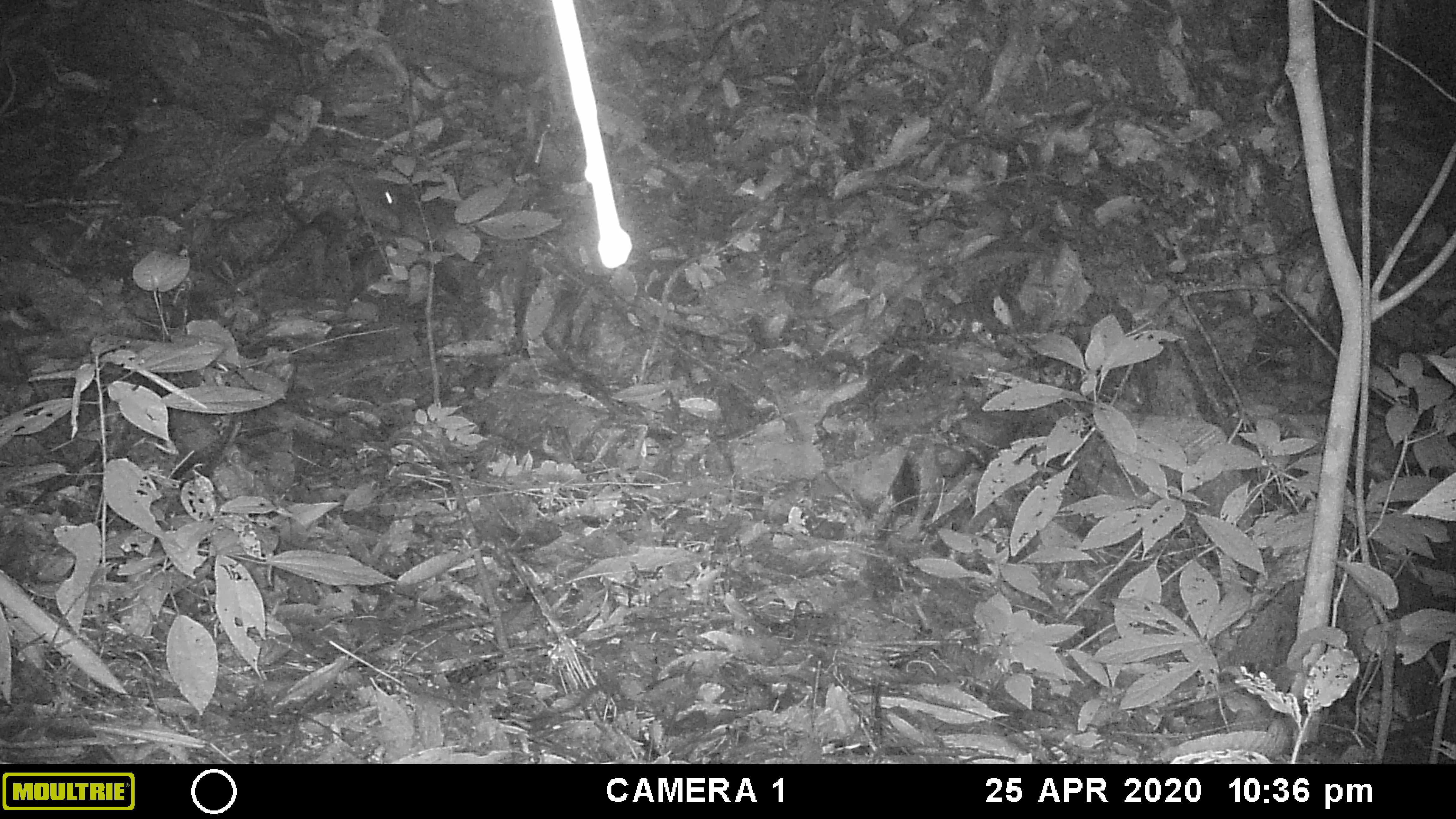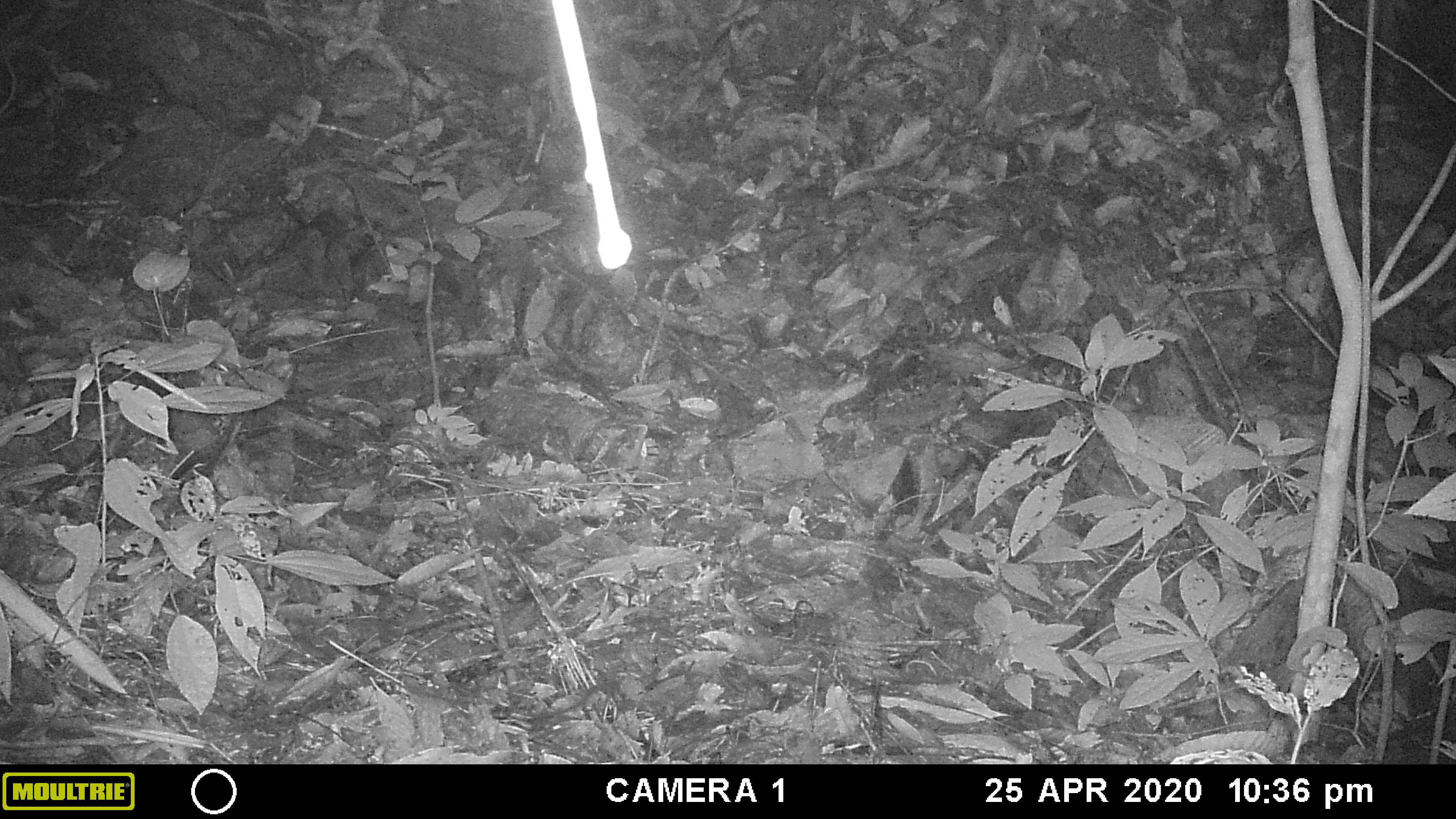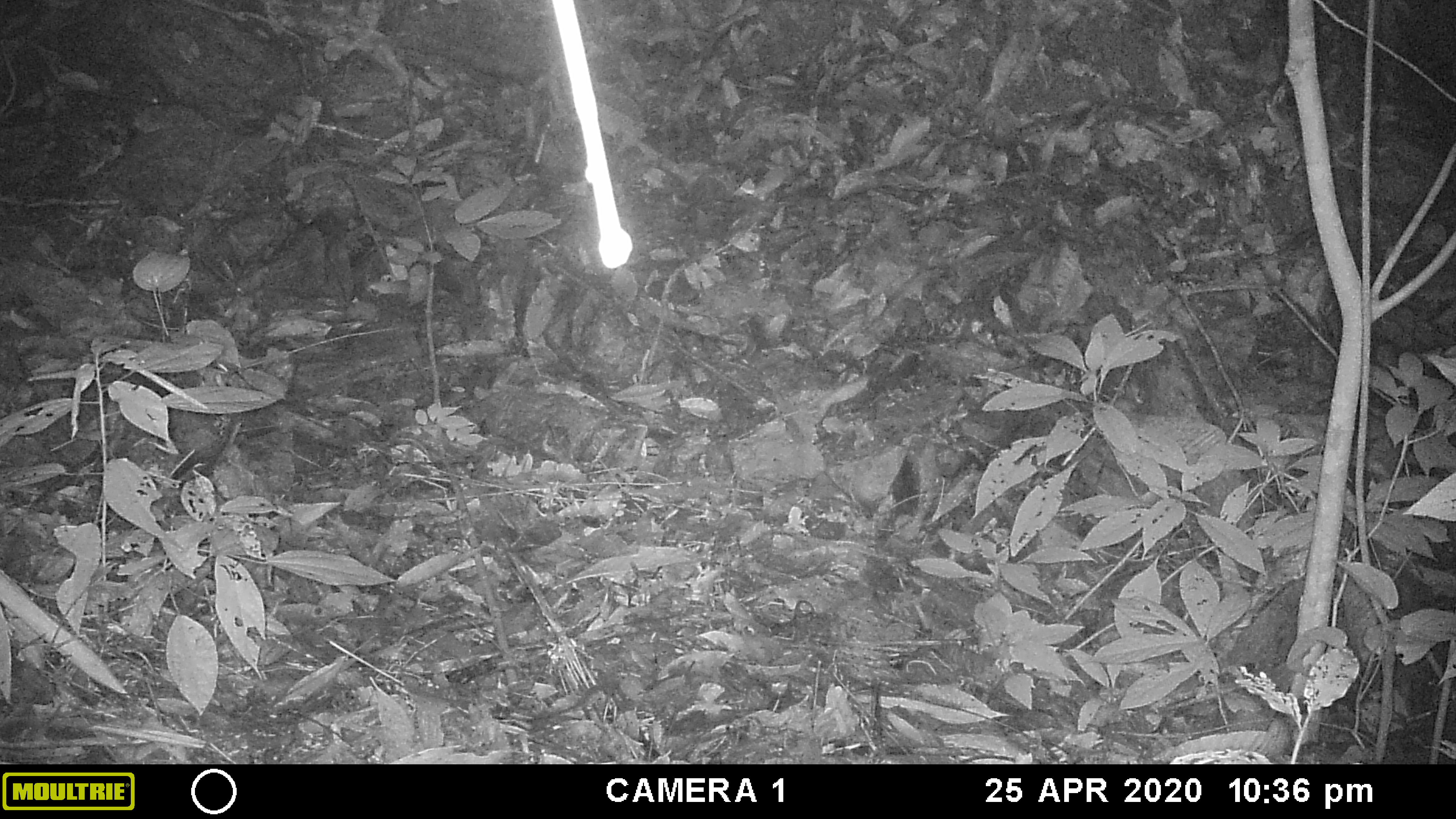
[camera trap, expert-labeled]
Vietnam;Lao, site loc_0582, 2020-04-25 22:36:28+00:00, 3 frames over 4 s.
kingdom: Animalia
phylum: Chordata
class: Mammalia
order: Rodentia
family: Muridae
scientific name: Muridae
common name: old-world mice and rats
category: unidentified murid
Unidentified murid (old-world mice and rats) (Muridae). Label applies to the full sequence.